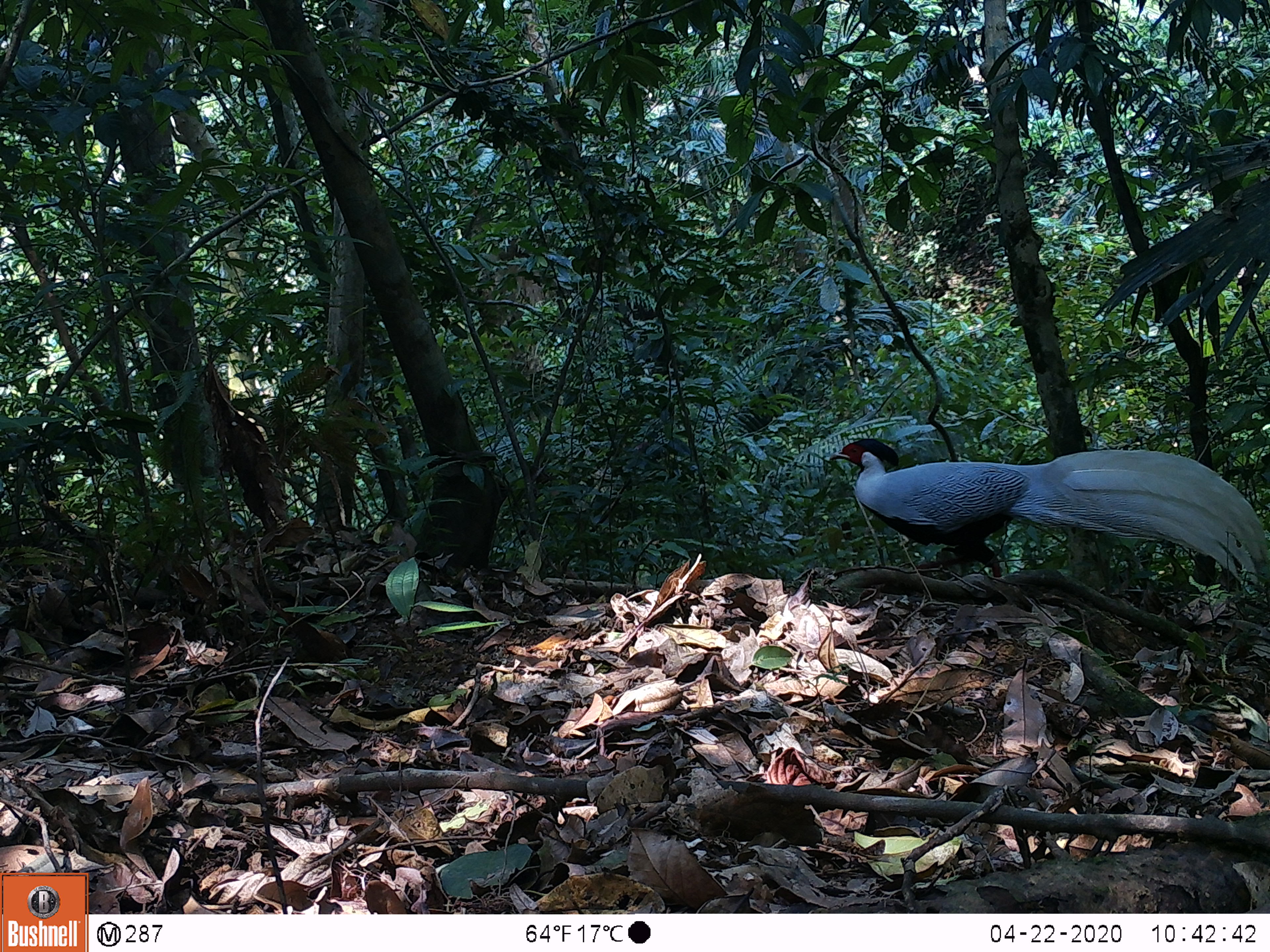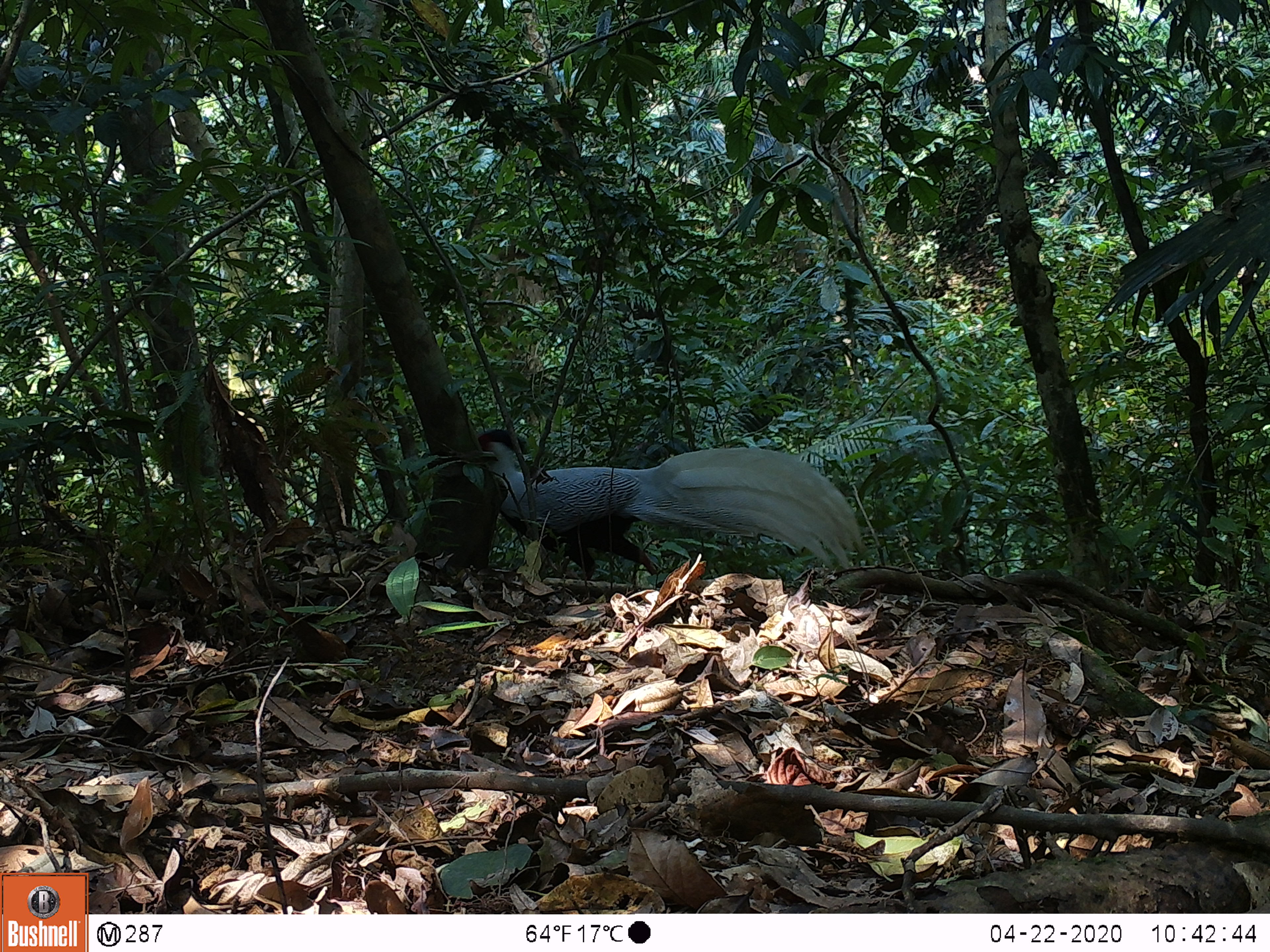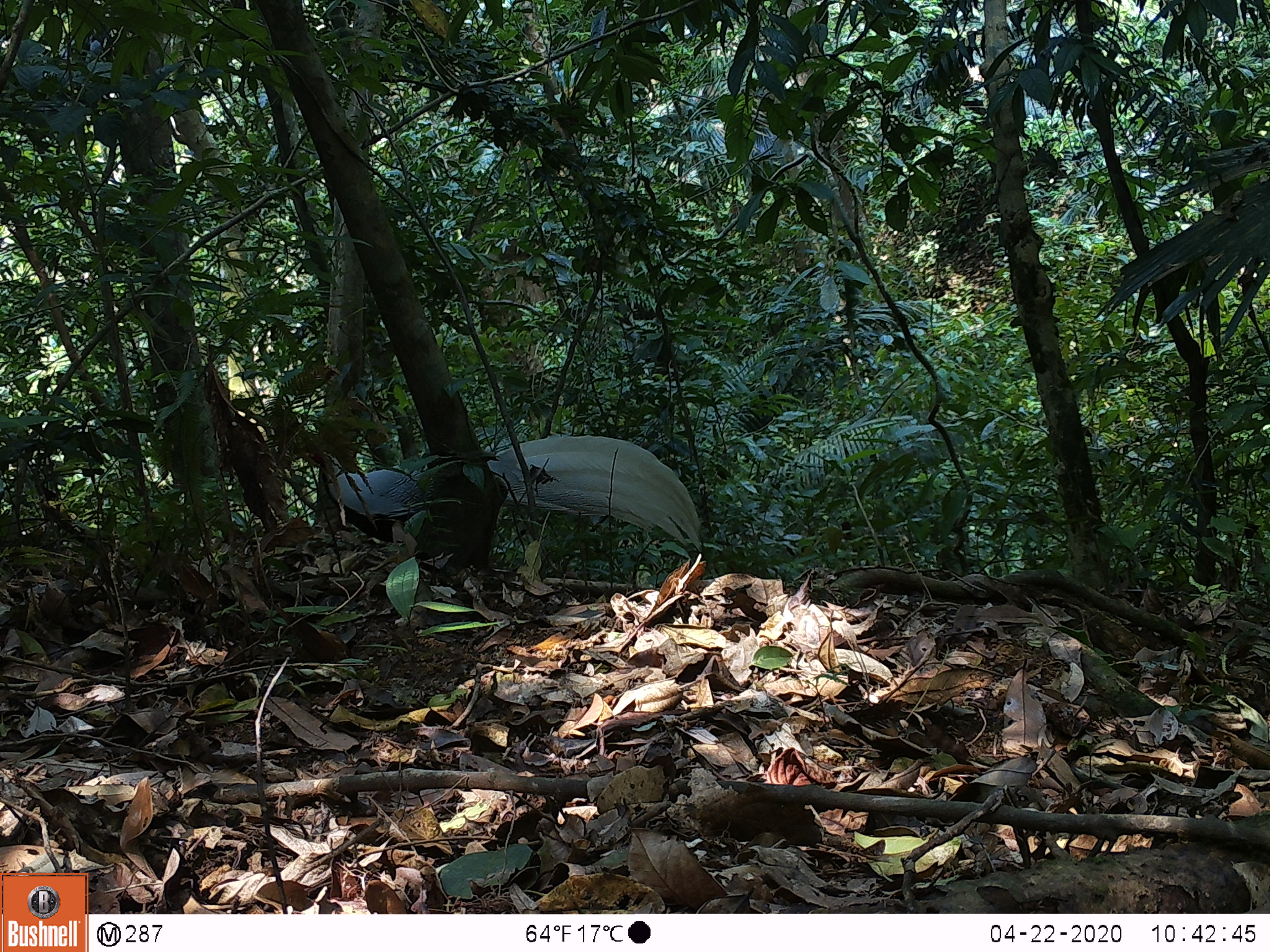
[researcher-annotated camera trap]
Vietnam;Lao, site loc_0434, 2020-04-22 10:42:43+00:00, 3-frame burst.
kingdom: Animalia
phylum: Chordata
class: Aves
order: Galliformes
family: Phasianidae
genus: Lophura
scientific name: Lophura nycthemera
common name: silver pheasant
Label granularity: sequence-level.